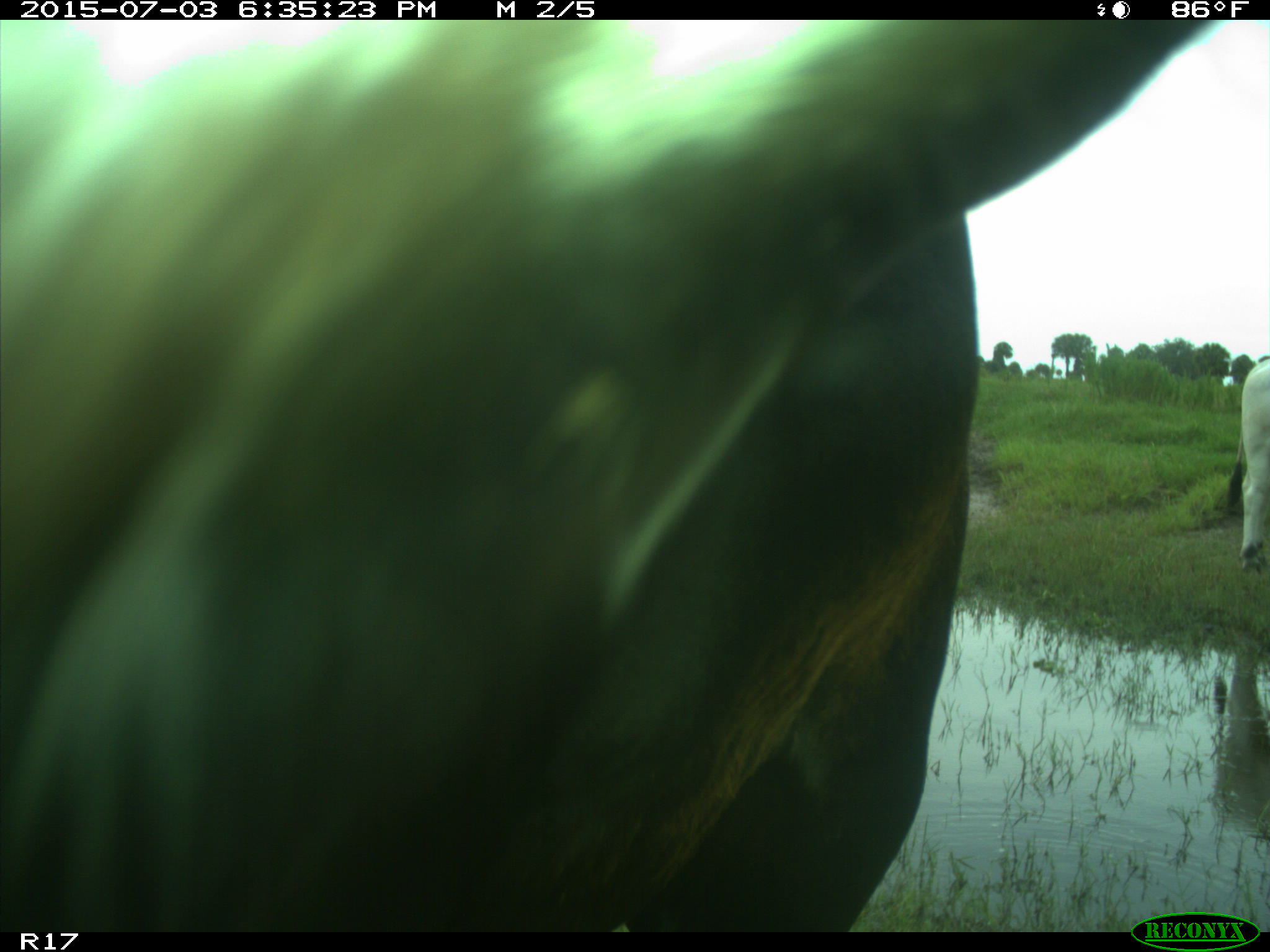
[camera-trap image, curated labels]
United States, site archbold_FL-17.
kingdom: Animalia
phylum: Chordata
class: Mammalia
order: Artiodactyla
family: Bovidae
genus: Bos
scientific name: Bos taurus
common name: domestic cow